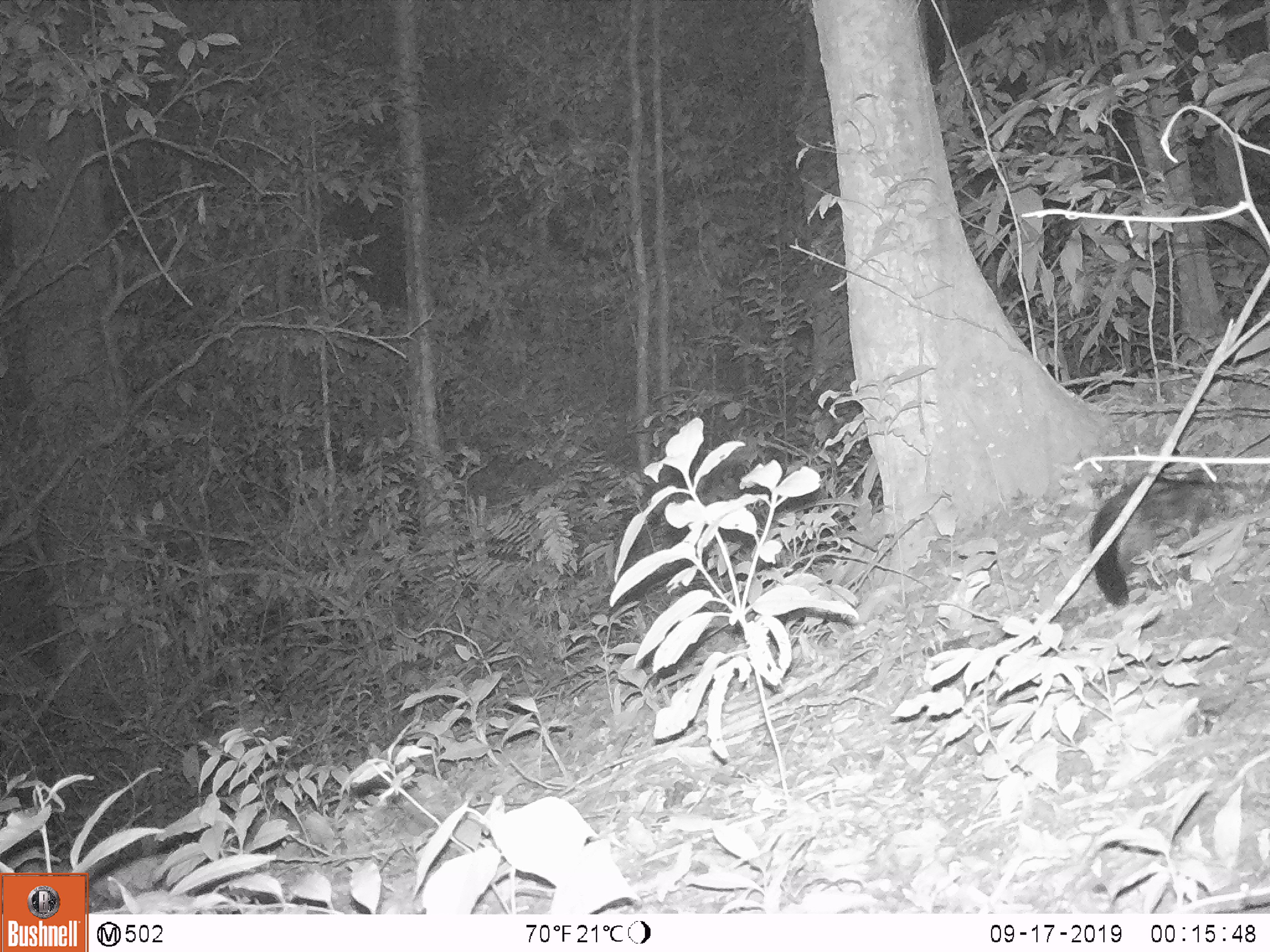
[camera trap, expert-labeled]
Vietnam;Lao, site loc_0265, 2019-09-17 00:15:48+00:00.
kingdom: Animalia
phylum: Chordata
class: Mammalia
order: Carnivora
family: Viverridae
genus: Paradoxurus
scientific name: Paradoxurus hermaphroditus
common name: common palm civet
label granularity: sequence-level